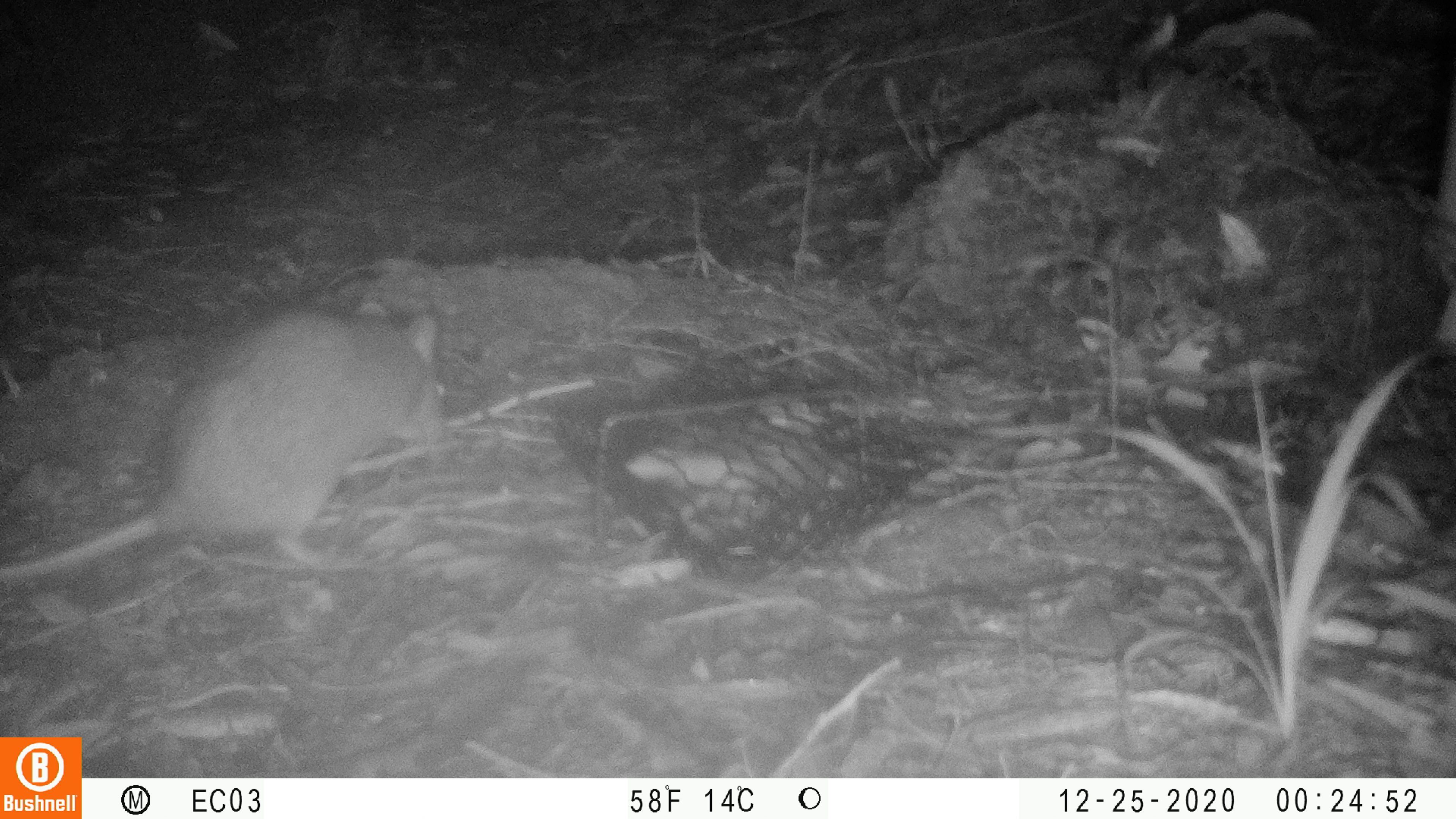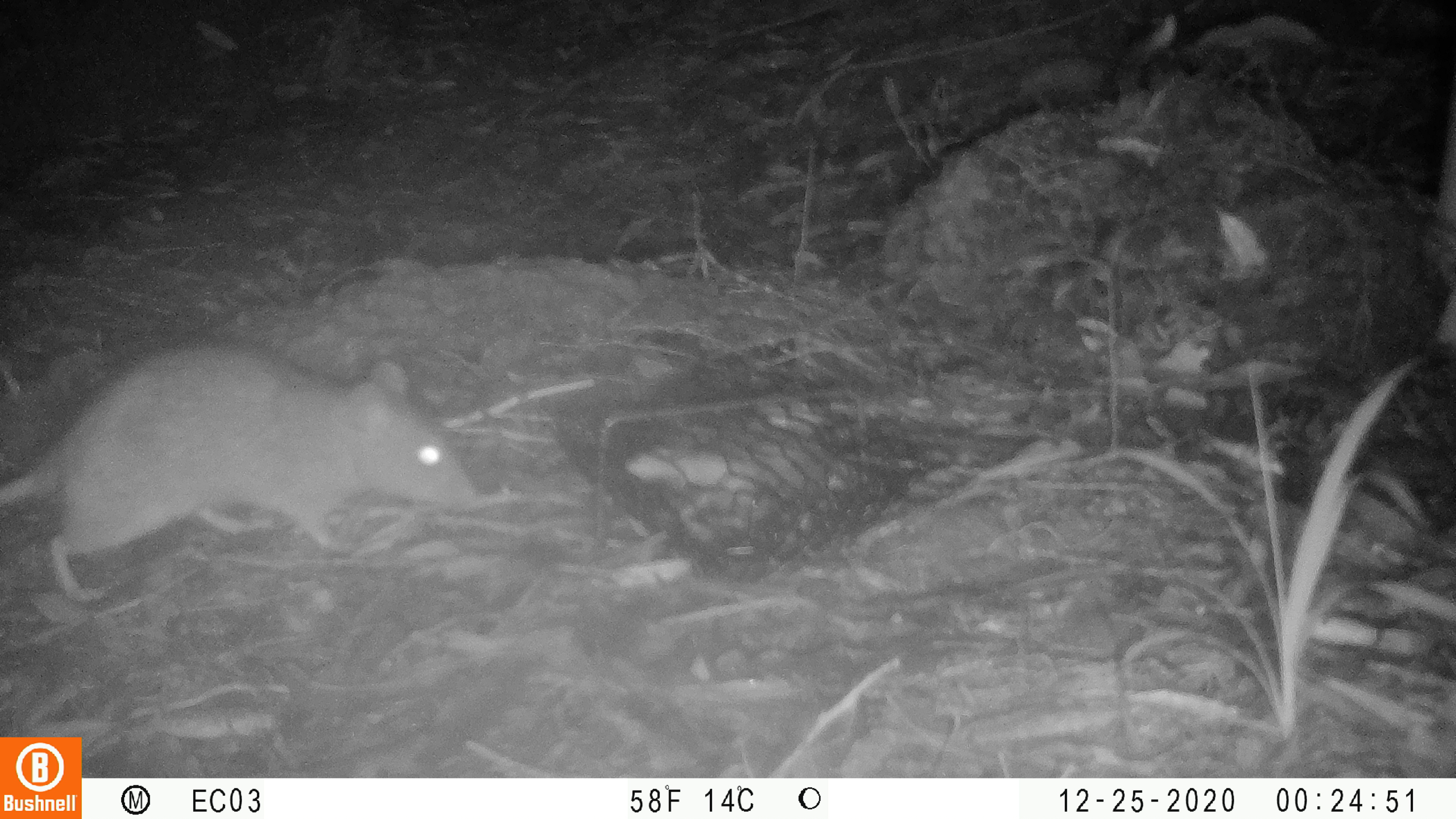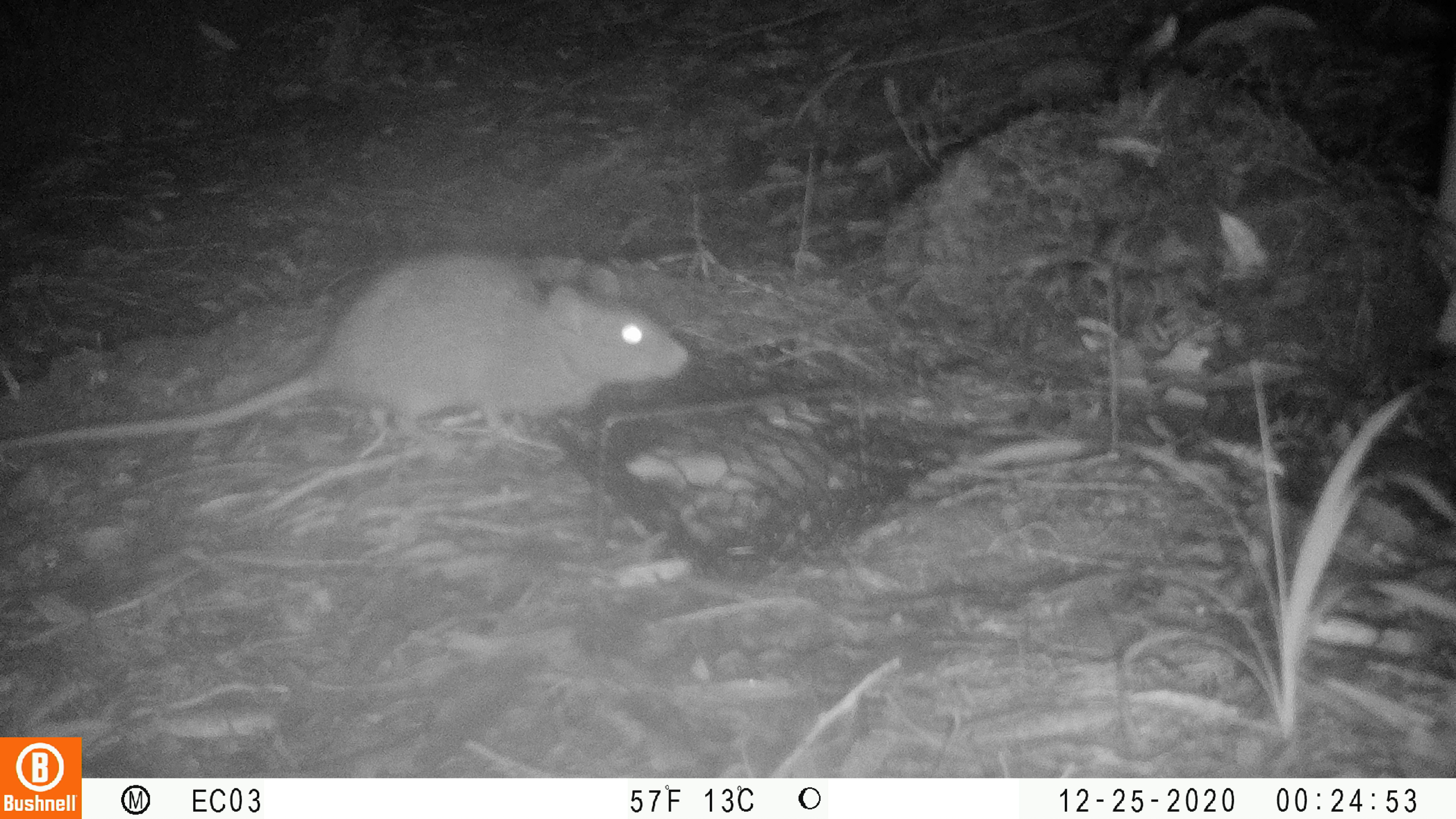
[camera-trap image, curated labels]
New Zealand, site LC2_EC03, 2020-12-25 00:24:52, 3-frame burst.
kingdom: Animalia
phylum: Chordata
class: Mammalia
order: Rodentia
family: Muridae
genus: Rattus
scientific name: Rattus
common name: rat